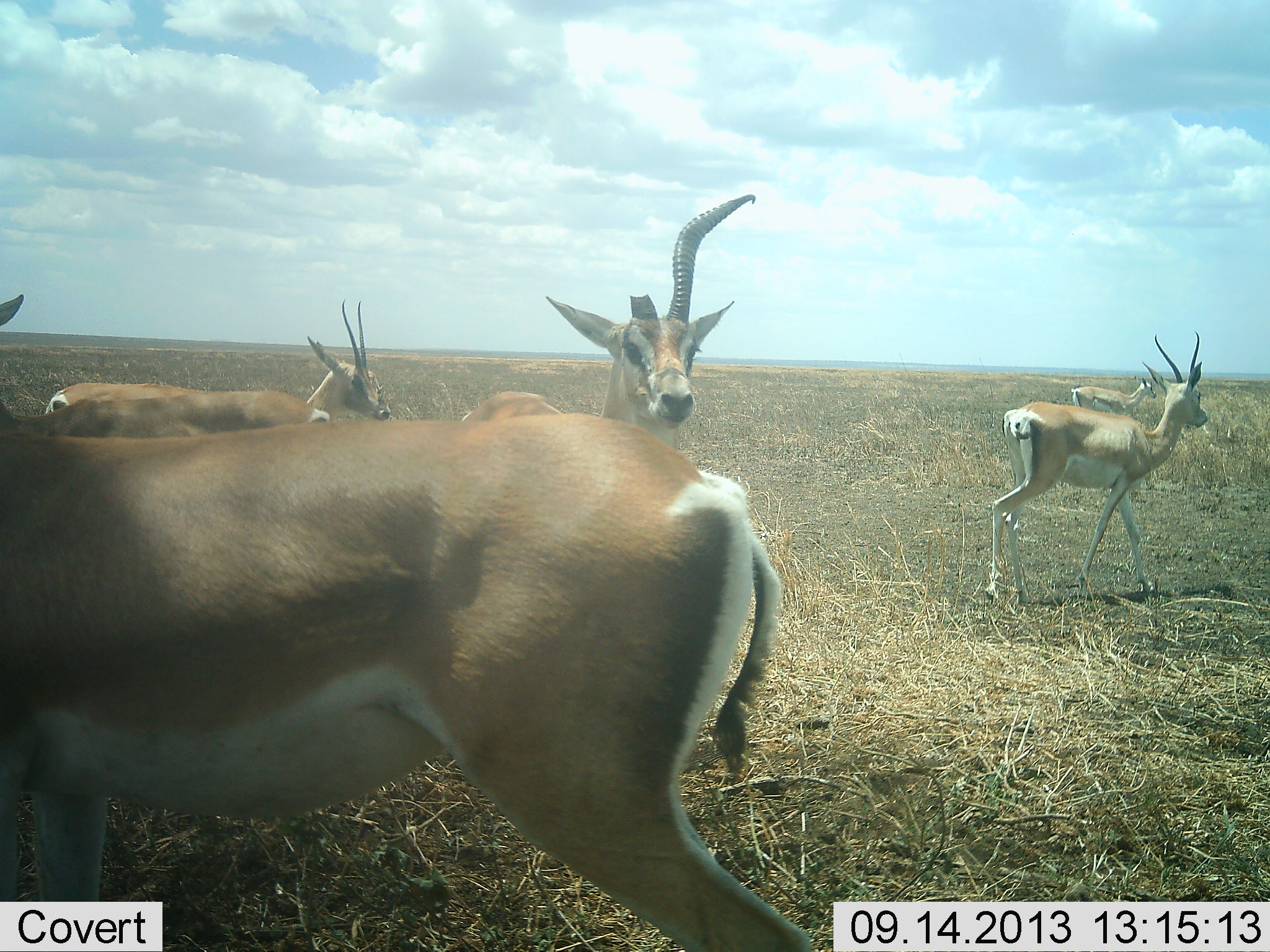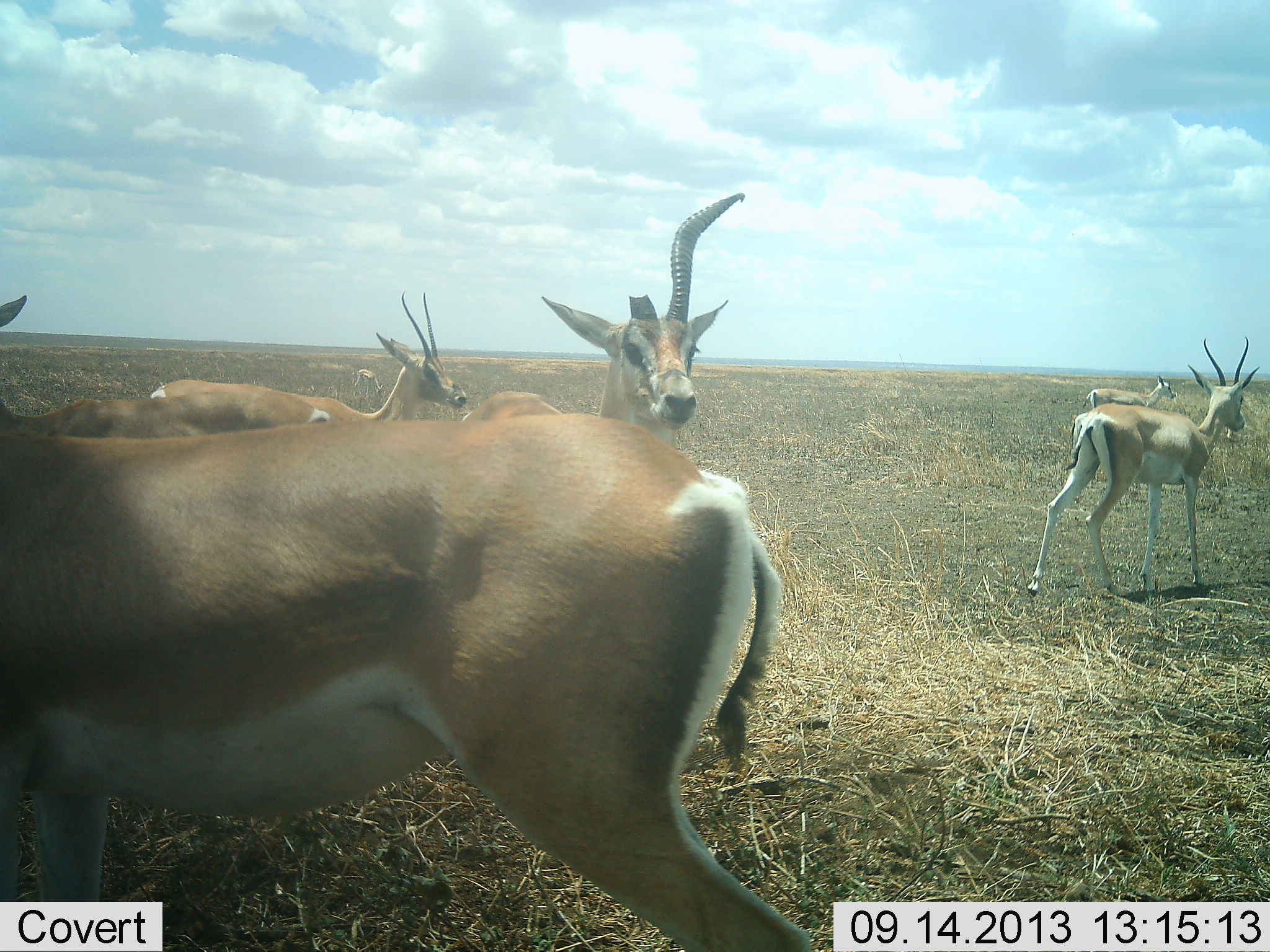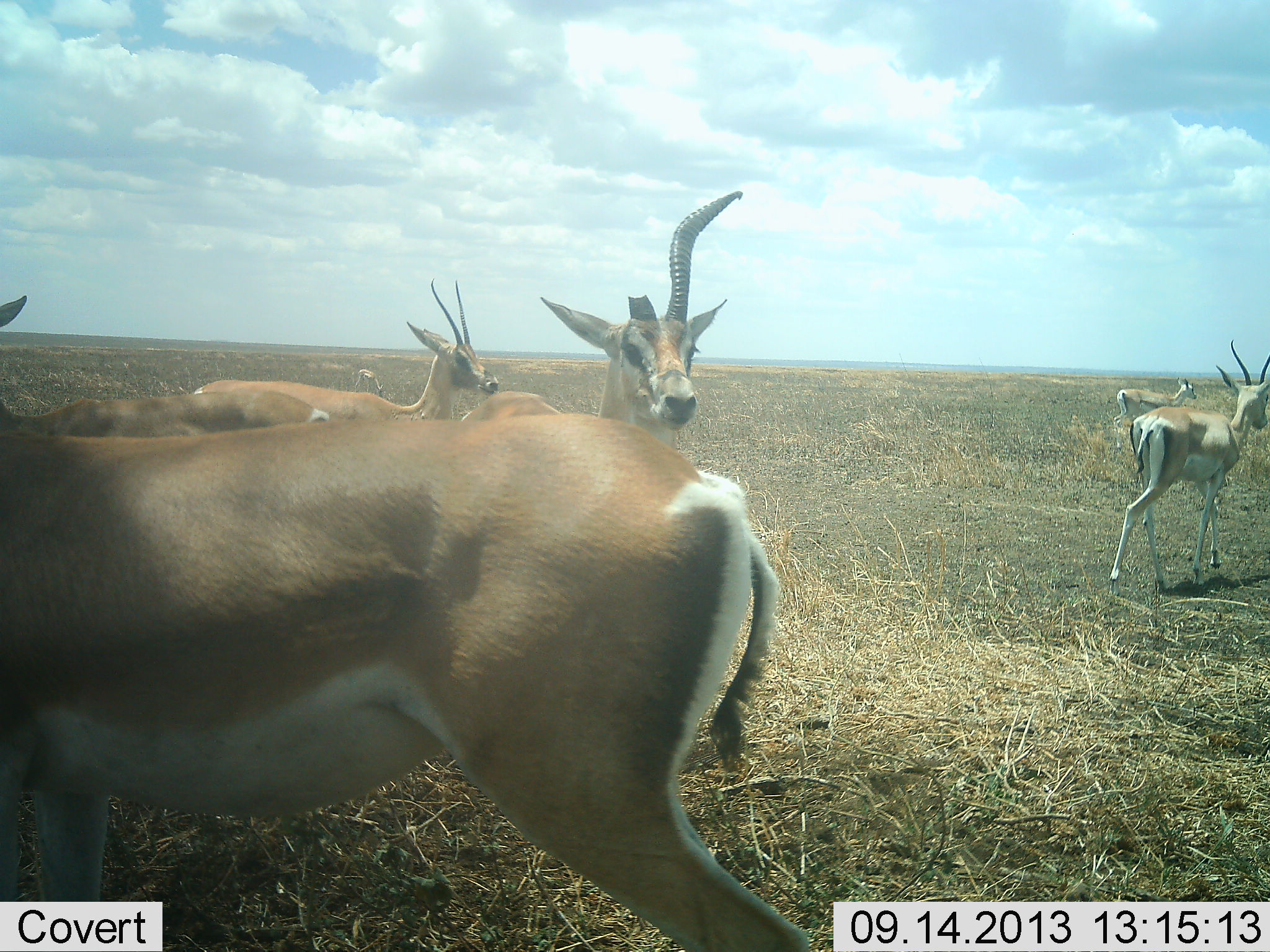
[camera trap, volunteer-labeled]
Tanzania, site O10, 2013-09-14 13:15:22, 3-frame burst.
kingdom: Animalia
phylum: Chordata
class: Mammalia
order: Artiodactyla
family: Bovidae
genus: Nanger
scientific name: Nanger granti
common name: grant's gazelle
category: gazellegrants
Gazellegrants (grant's gazelle) (Nanger granti), count 6. Behavior (volunteer vote fractions): standing 96%, resting 4%, moving 83%, interacting 0%. Young present (vote fraction): 0%. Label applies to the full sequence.